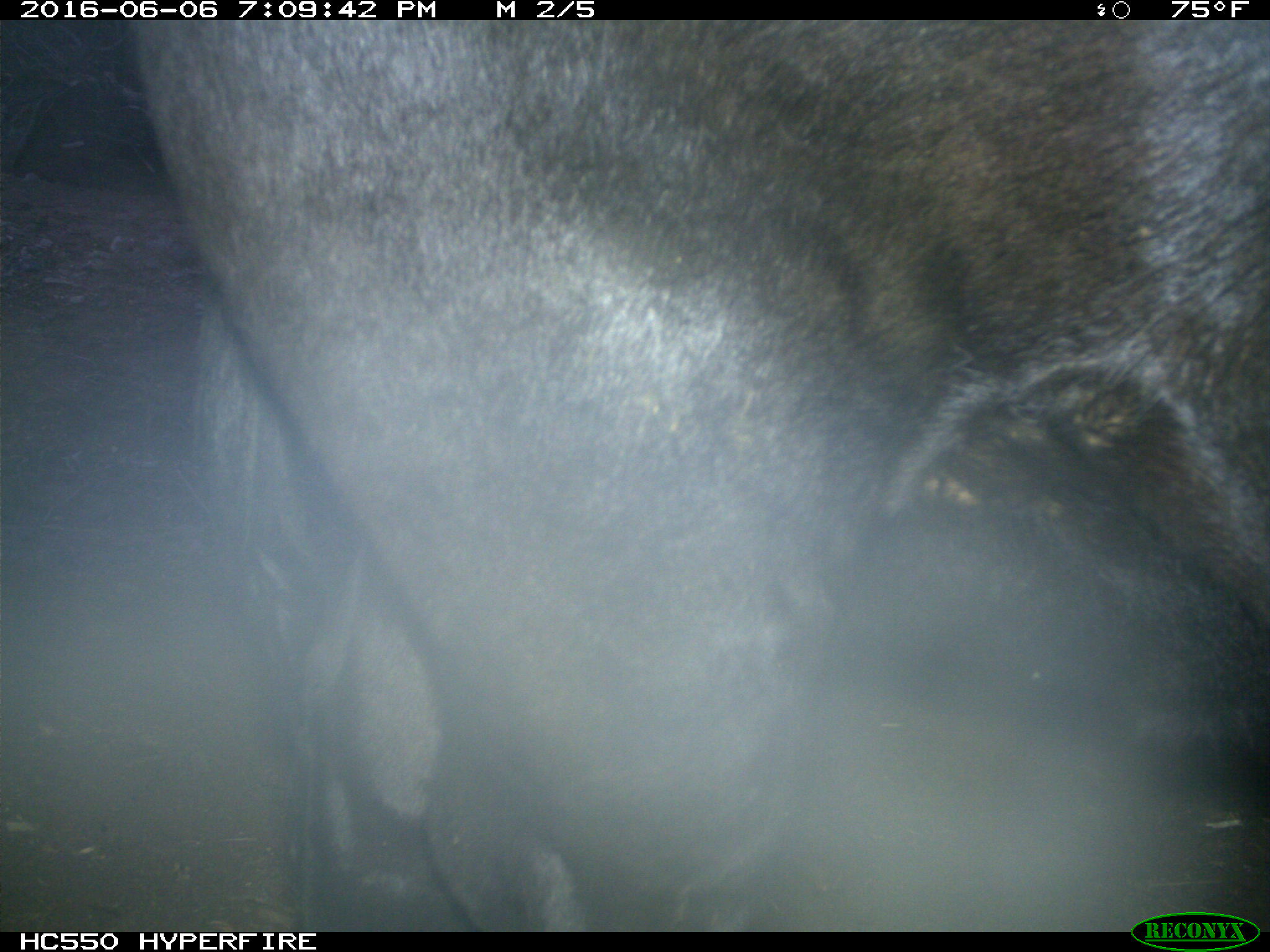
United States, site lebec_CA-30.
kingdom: Animalia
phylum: Chordata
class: Mammalia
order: Artiodactyla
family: Bovidae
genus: Bos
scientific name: Bos taurus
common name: domestic cow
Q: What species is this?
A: Bos taurus (domestic cow).